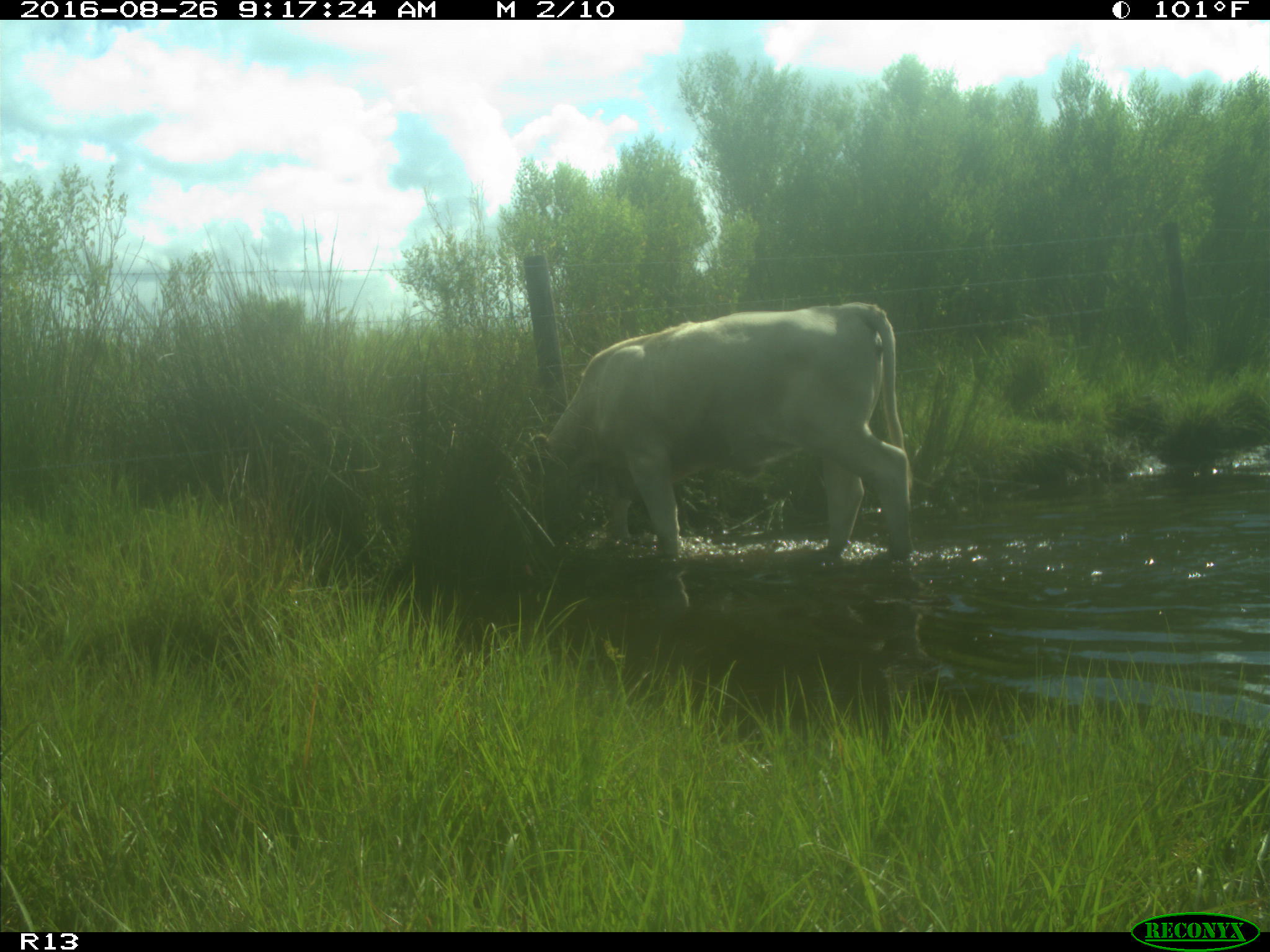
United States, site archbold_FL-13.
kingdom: Animalia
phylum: Chordata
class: Mammalia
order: Artiodactyla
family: Bovidae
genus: Bos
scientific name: Bos taurus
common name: domestic cow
Bos taurus (domestic cow).